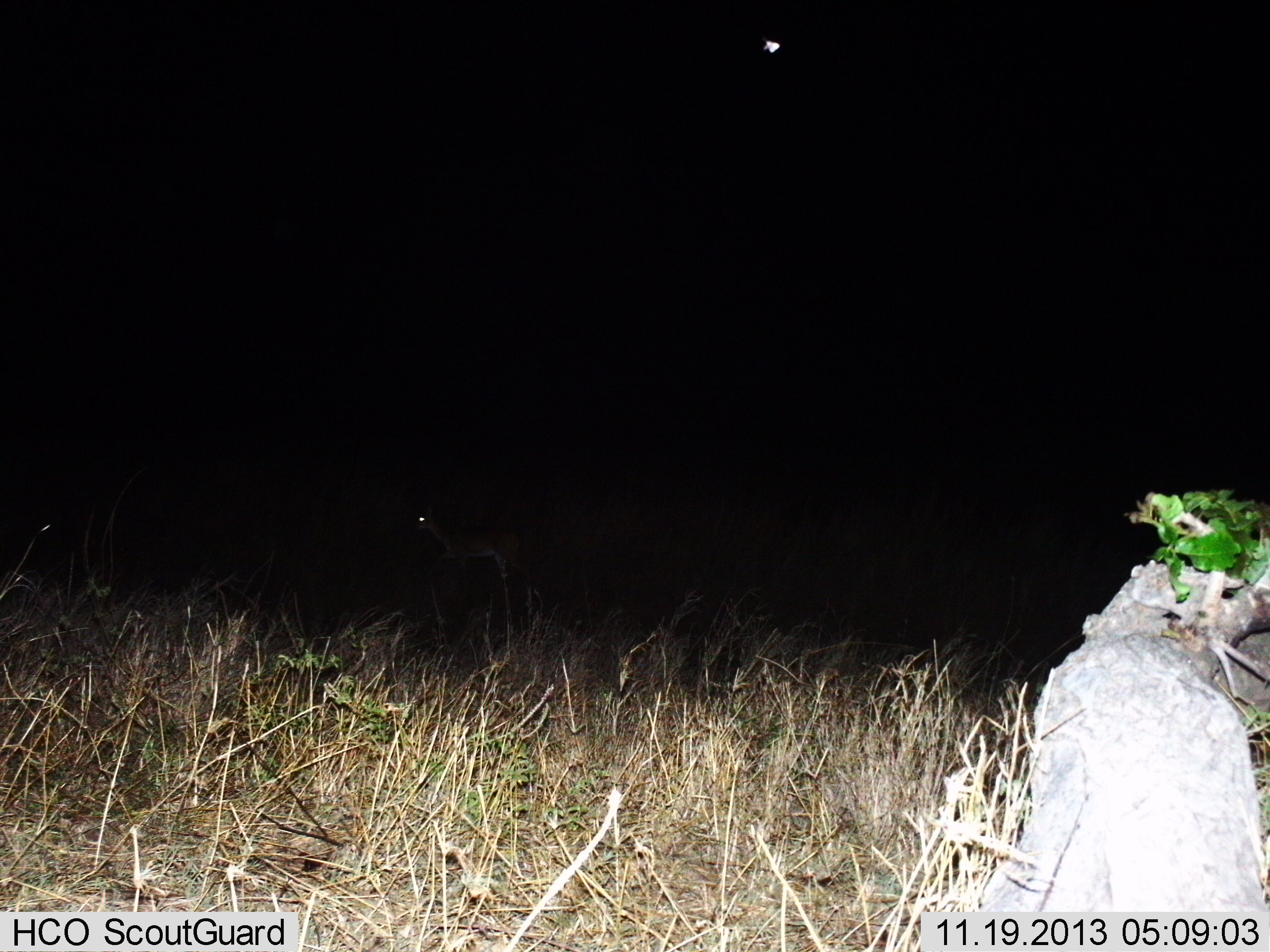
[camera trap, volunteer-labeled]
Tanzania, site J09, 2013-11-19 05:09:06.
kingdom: Animalia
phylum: Chordata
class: Mammalia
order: Artiodactyla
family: Bovidae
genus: Aepyceros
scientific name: Aepyceros melampus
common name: impala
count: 1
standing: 0%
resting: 0%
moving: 100%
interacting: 0%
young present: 0%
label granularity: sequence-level